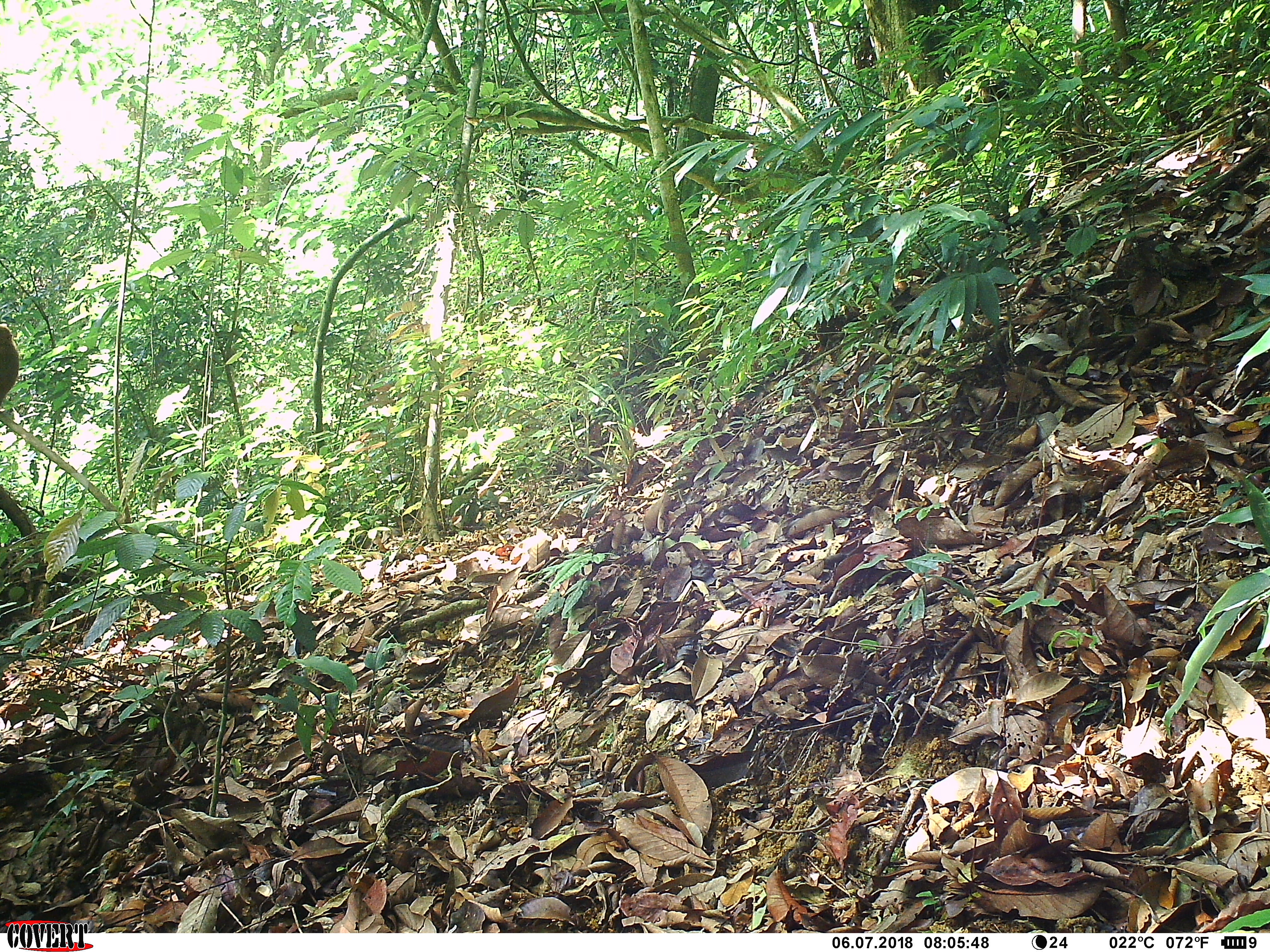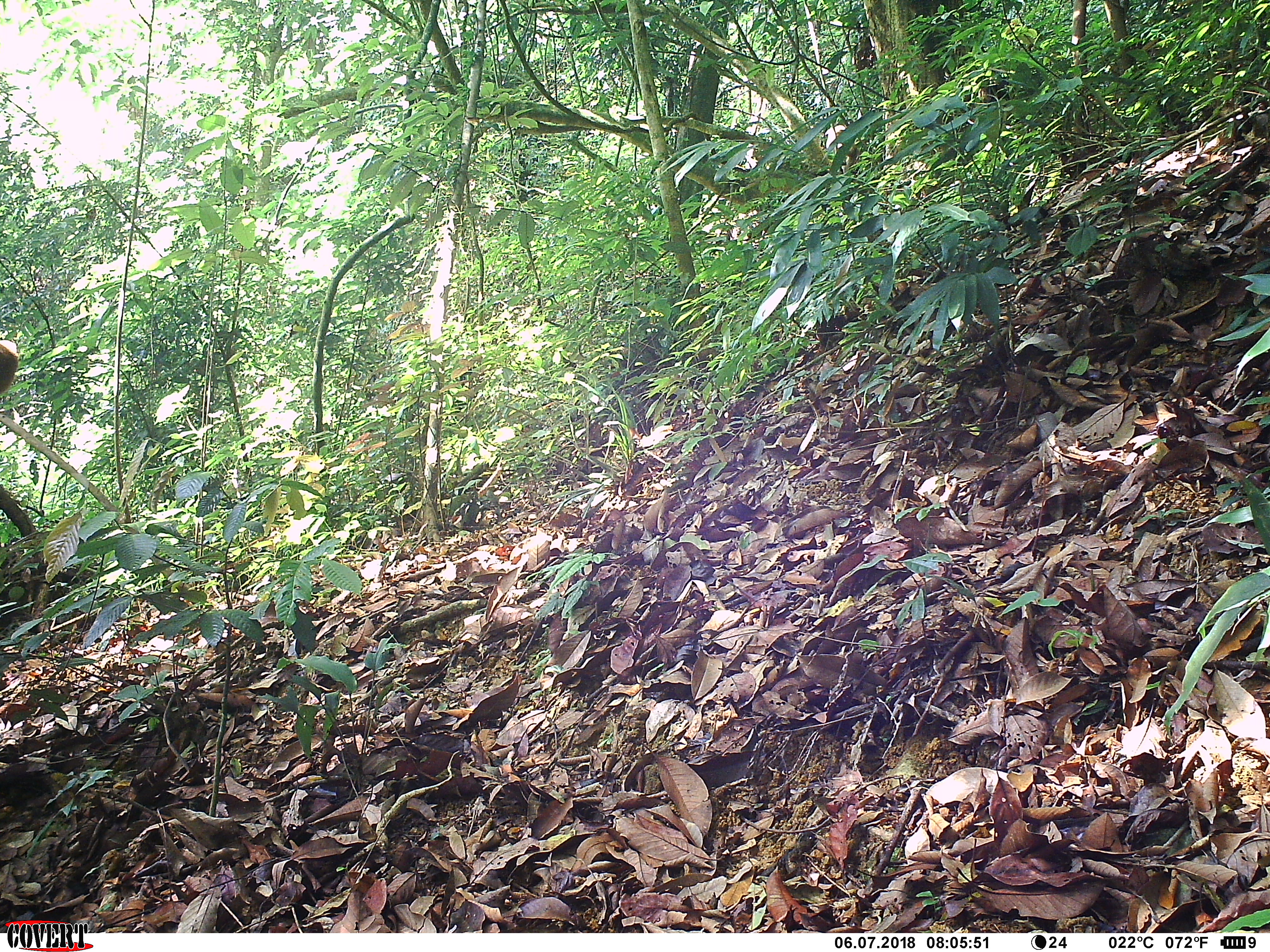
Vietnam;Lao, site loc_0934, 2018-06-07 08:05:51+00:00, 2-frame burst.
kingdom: Animalia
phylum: Chordata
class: Mammalia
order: Primates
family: Cercopithecidae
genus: Macaca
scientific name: Macaca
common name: macaque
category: macaque not stump tailed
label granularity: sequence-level